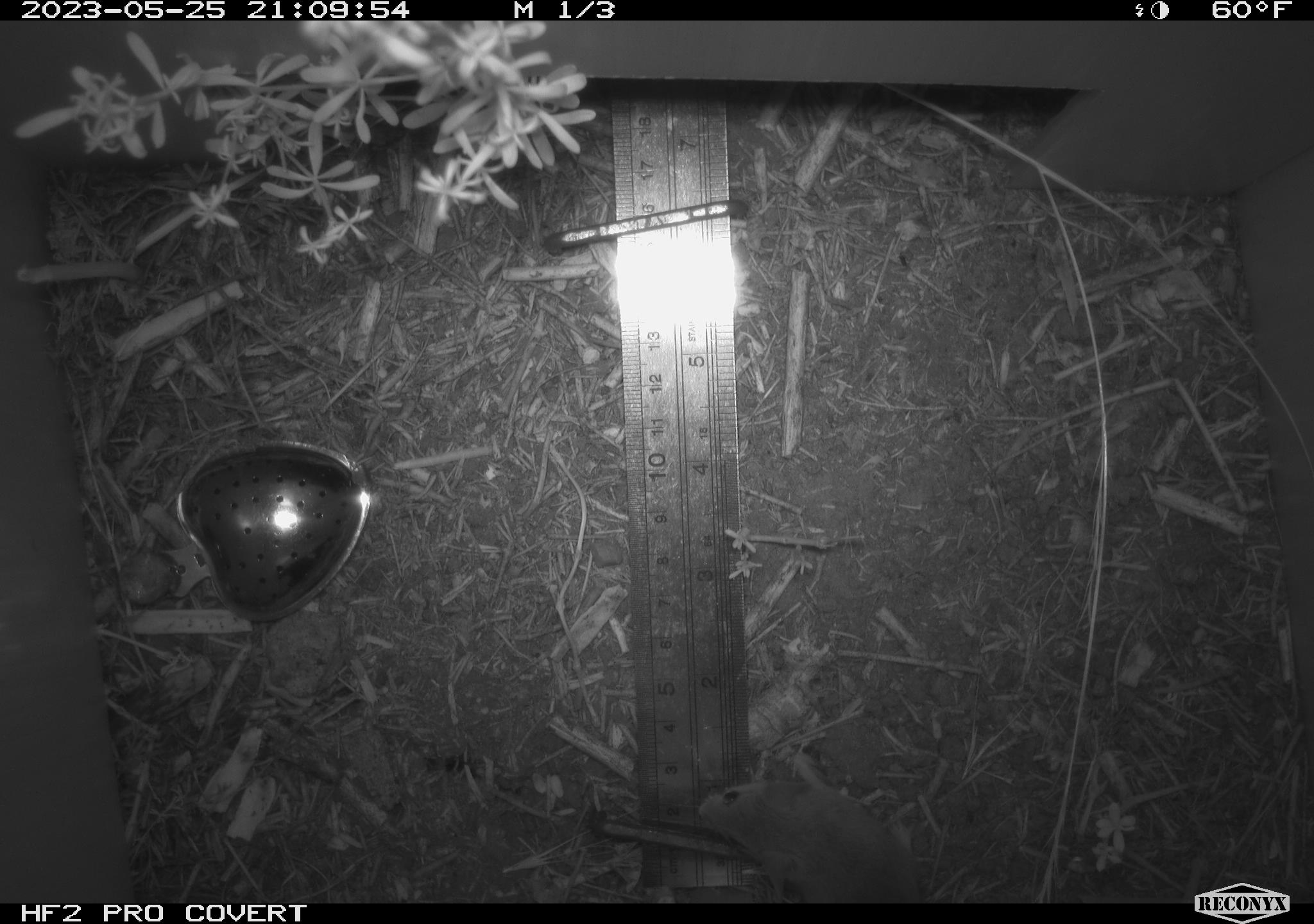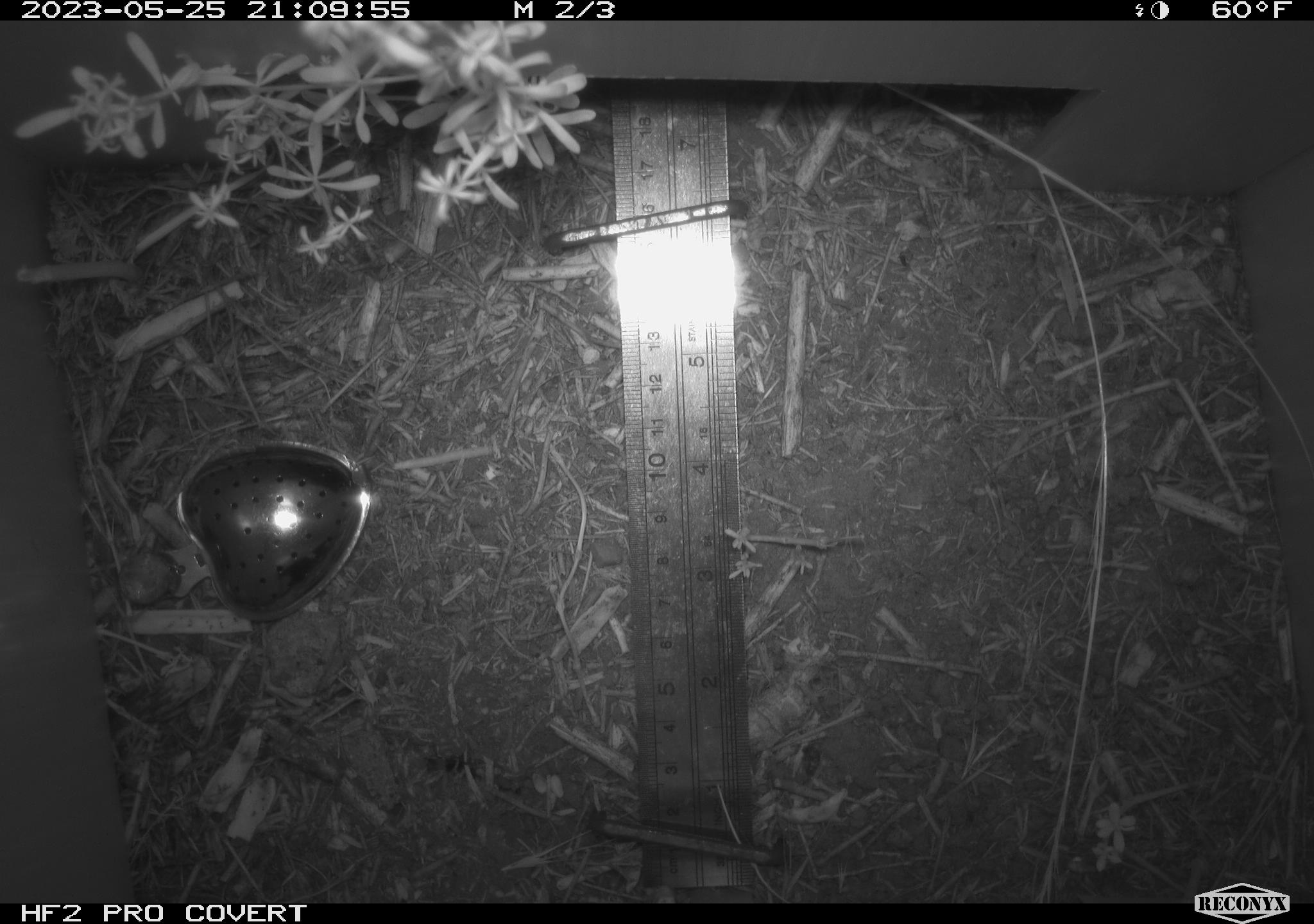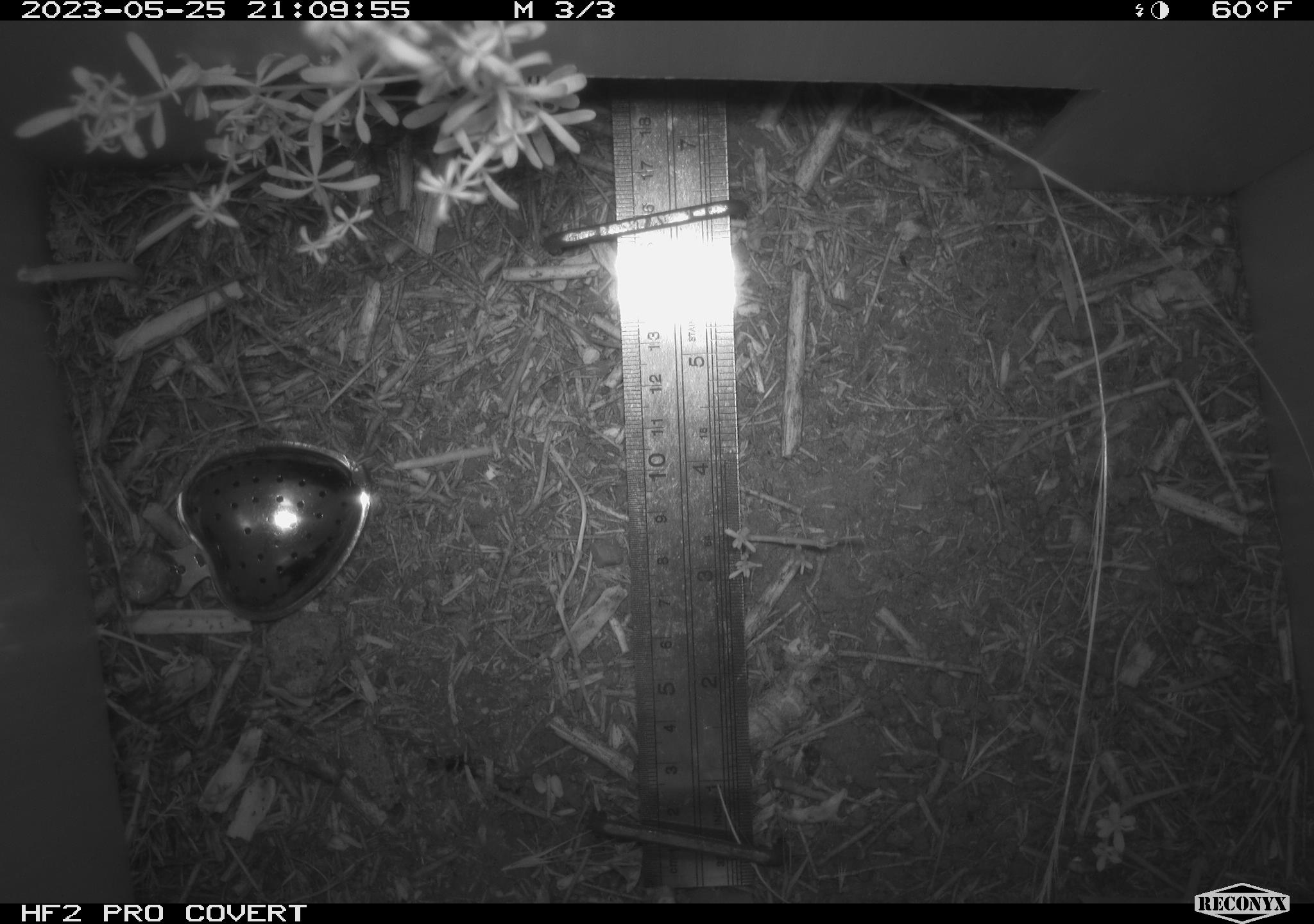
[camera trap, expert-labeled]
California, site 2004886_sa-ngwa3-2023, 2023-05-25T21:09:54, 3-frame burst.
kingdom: Animalia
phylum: Chordata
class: Mammalia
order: Rodentia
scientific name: Rodentia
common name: mouse species